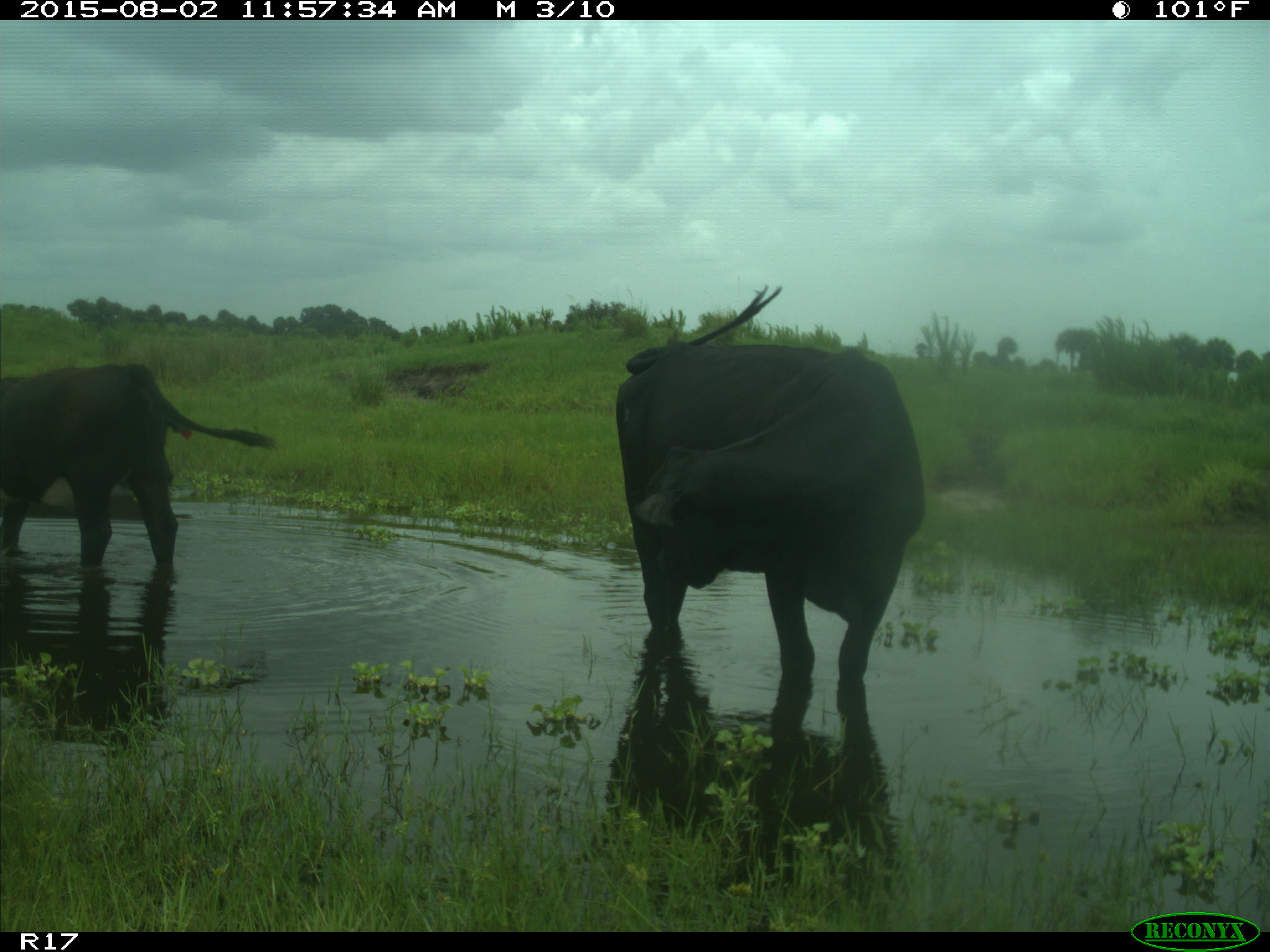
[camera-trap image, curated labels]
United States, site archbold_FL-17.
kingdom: Animalia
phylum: Chordata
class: Mammalia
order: Artiodactyla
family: Bovidae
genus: Bos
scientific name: Bos taurus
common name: domestic cow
Bos taurus (domestic cow).